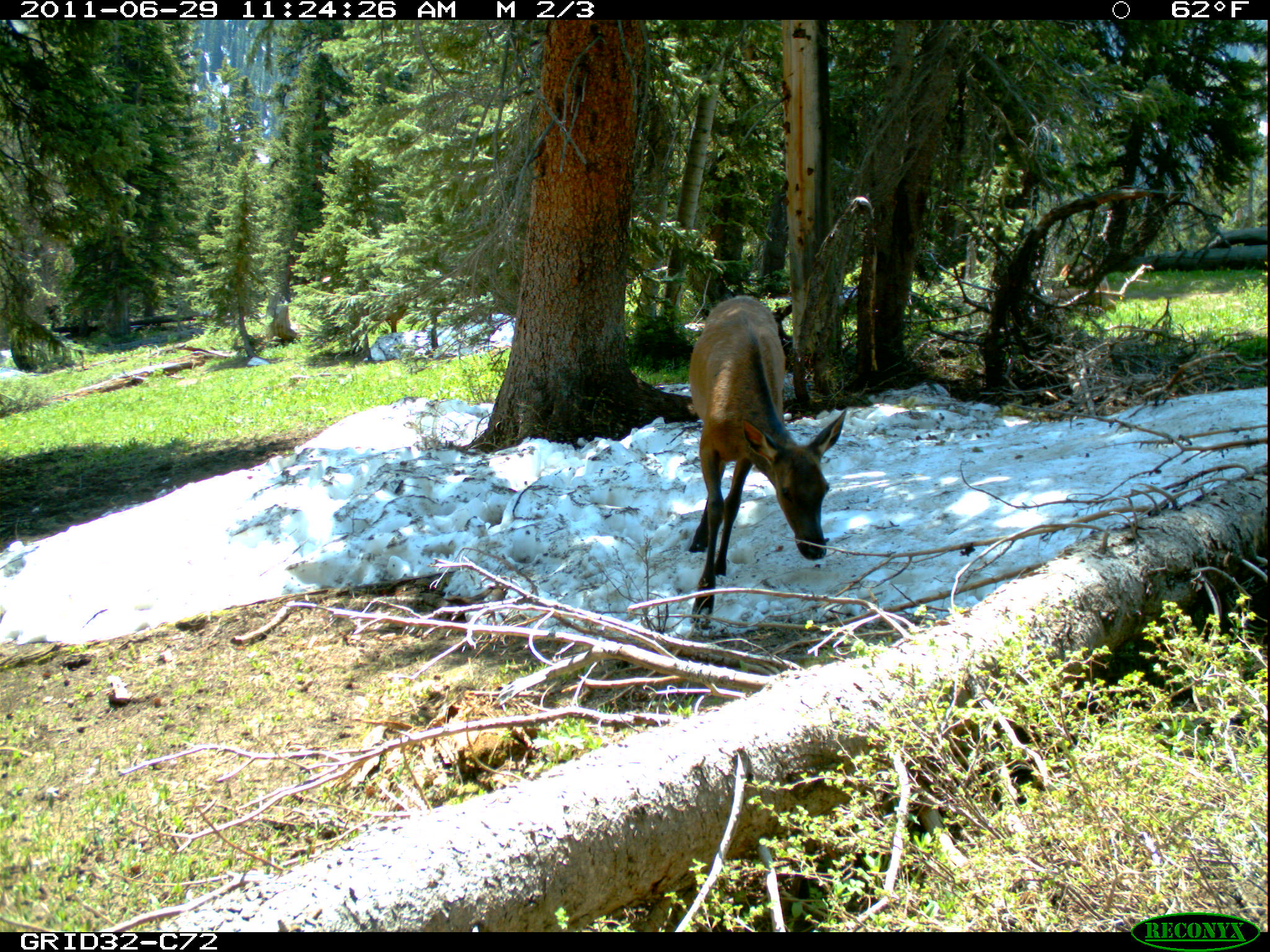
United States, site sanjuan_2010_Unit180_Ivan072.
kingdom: Animalia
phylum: Chordata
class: Mammalia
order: Artiodactyla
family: Cervidae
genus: Cervus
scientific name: Cervus elaphus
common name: red deer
Cervus elaphus (red deer).